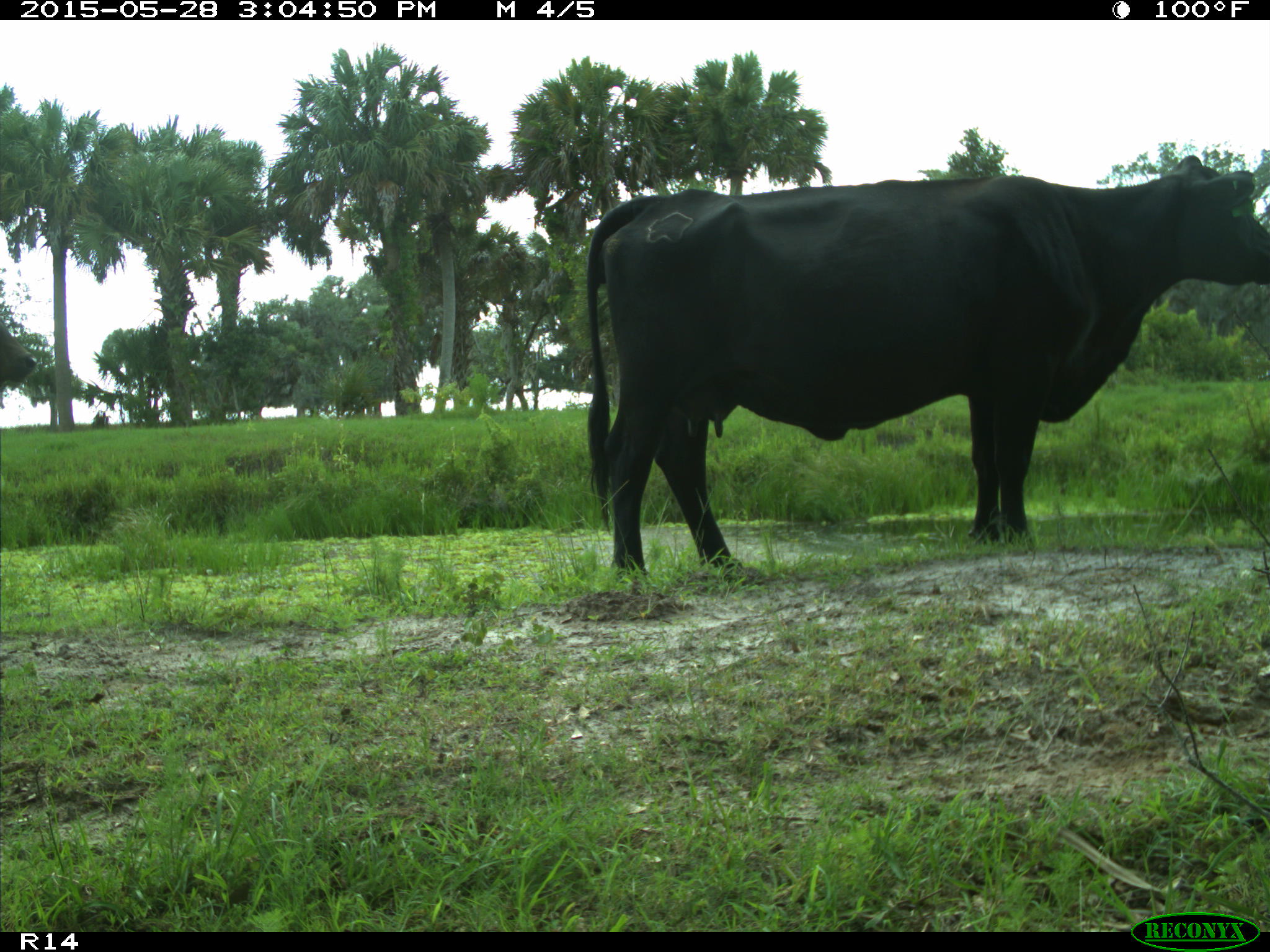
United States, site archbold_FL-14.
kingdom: Animalia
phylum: Chordata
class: Mammalia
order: Artiodactyla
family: Bovidae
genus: Bos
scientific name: Bos taurus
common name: domestic cow